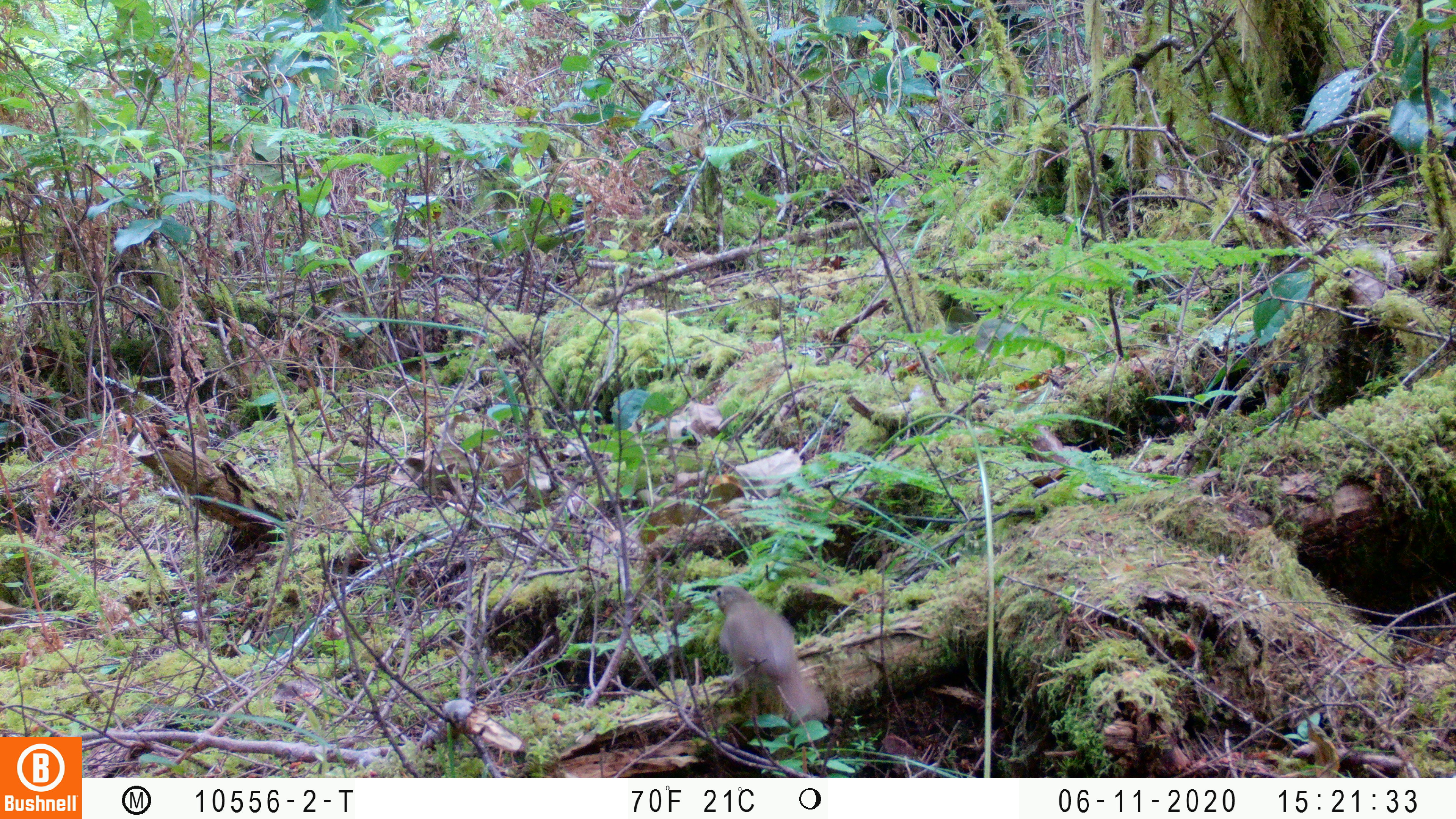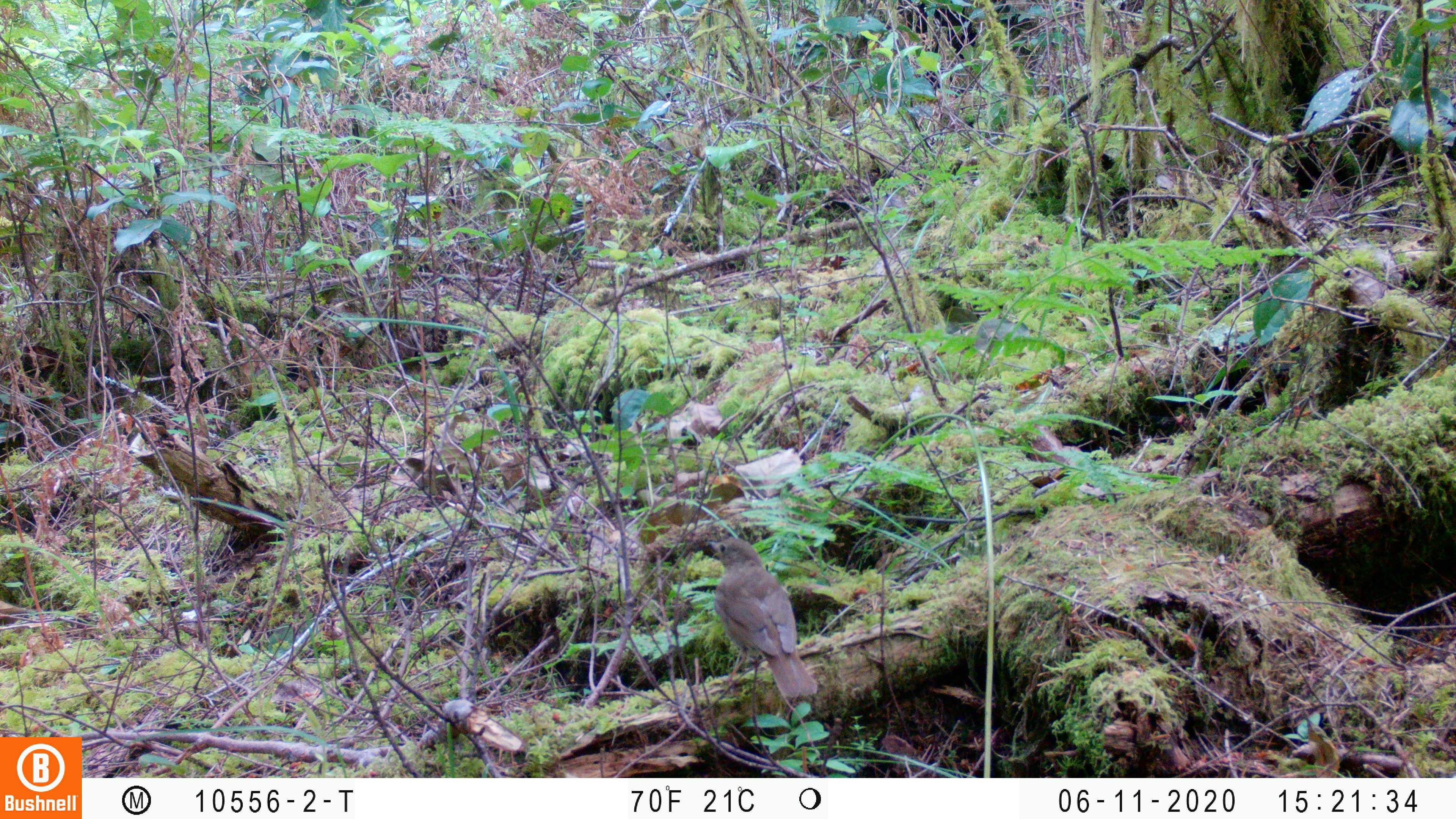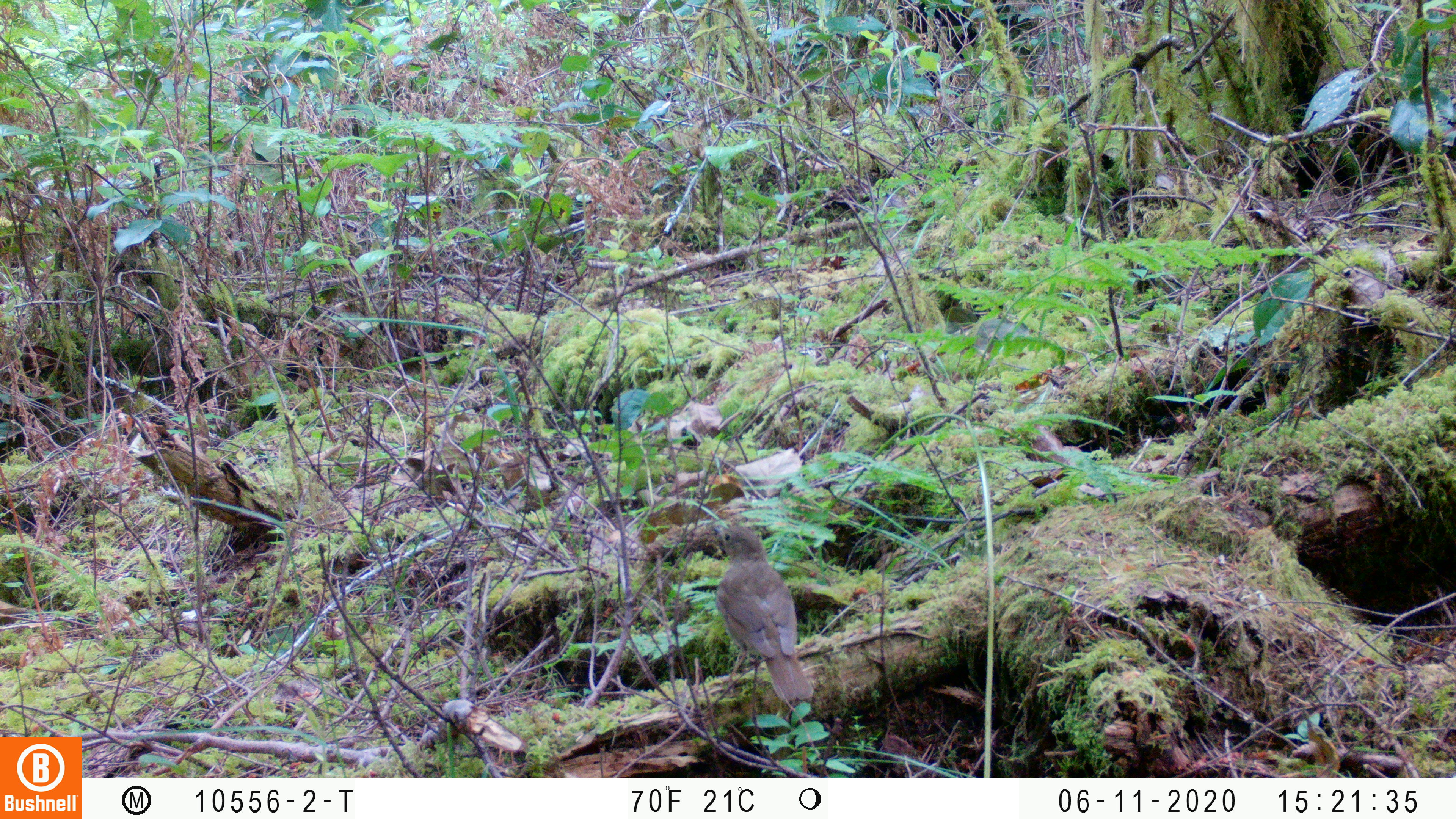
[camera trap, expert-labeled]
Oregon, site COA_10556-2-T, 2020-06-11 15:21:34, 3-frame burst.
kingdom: Animalia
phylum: Chordata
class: Aves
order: Passeriformes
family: Turdidae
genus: Catharus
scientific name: Catharus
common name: brown thrushes and nightingale-thrushes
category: catharus species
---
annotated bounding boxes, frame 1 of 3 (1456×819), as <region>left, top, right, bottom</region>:
catharus species: <region>704, 587, 825, 722</region>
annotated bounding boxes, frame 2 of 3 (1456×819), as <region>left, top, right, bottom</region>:
catharus species: <region>706, 536, 819, 704</region>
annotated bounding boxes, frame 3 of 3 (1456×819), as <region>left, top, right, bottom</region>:
catharus species: <region>716, 524, 811, 710</region>